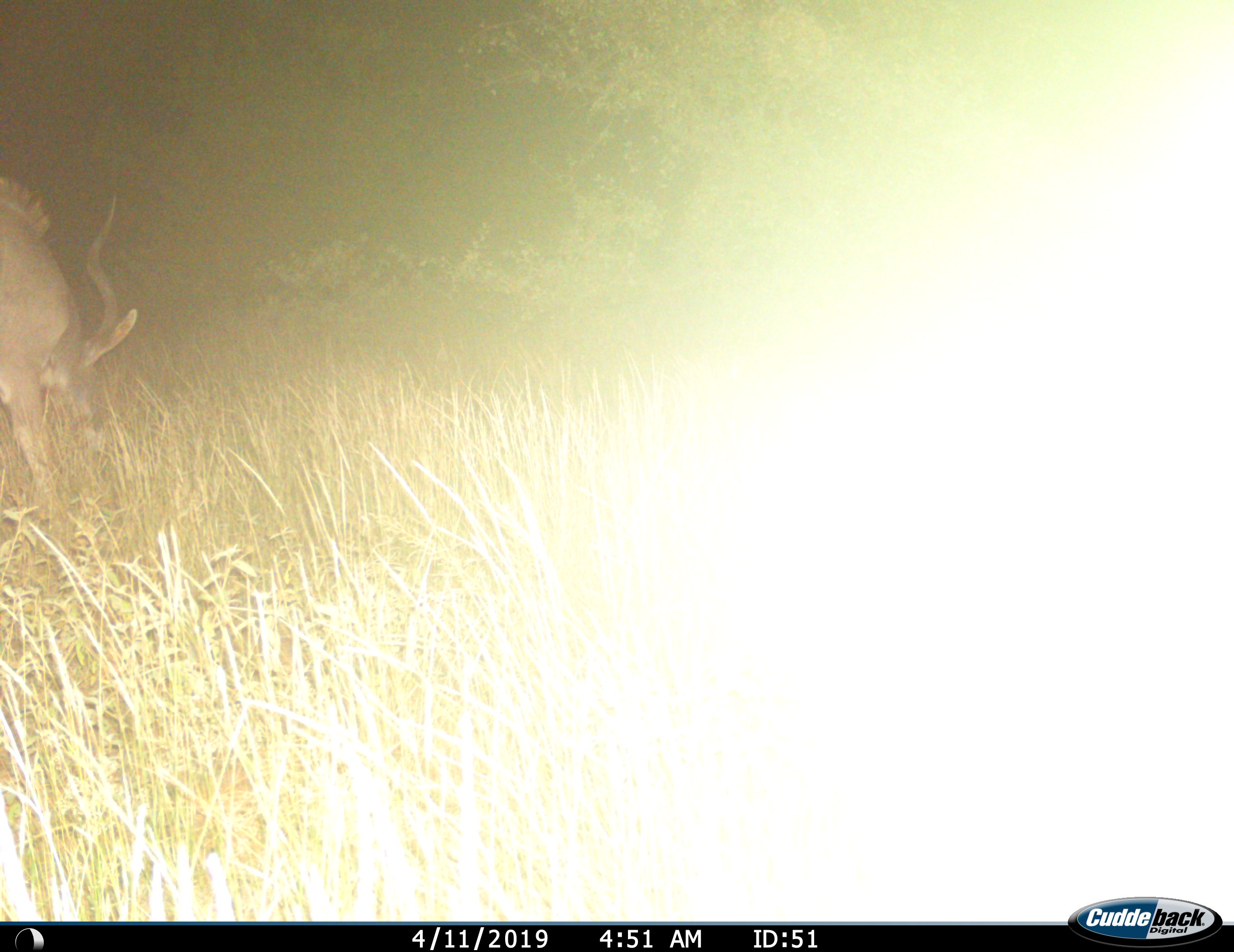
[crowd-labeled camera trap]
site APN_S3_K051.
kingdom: Animalia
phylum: Chordata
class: Mammalia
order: Artiodactyla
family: Bovidae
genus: Tragelaphus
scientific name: Tragelaphus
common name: kudu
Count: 1.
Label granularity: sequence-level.